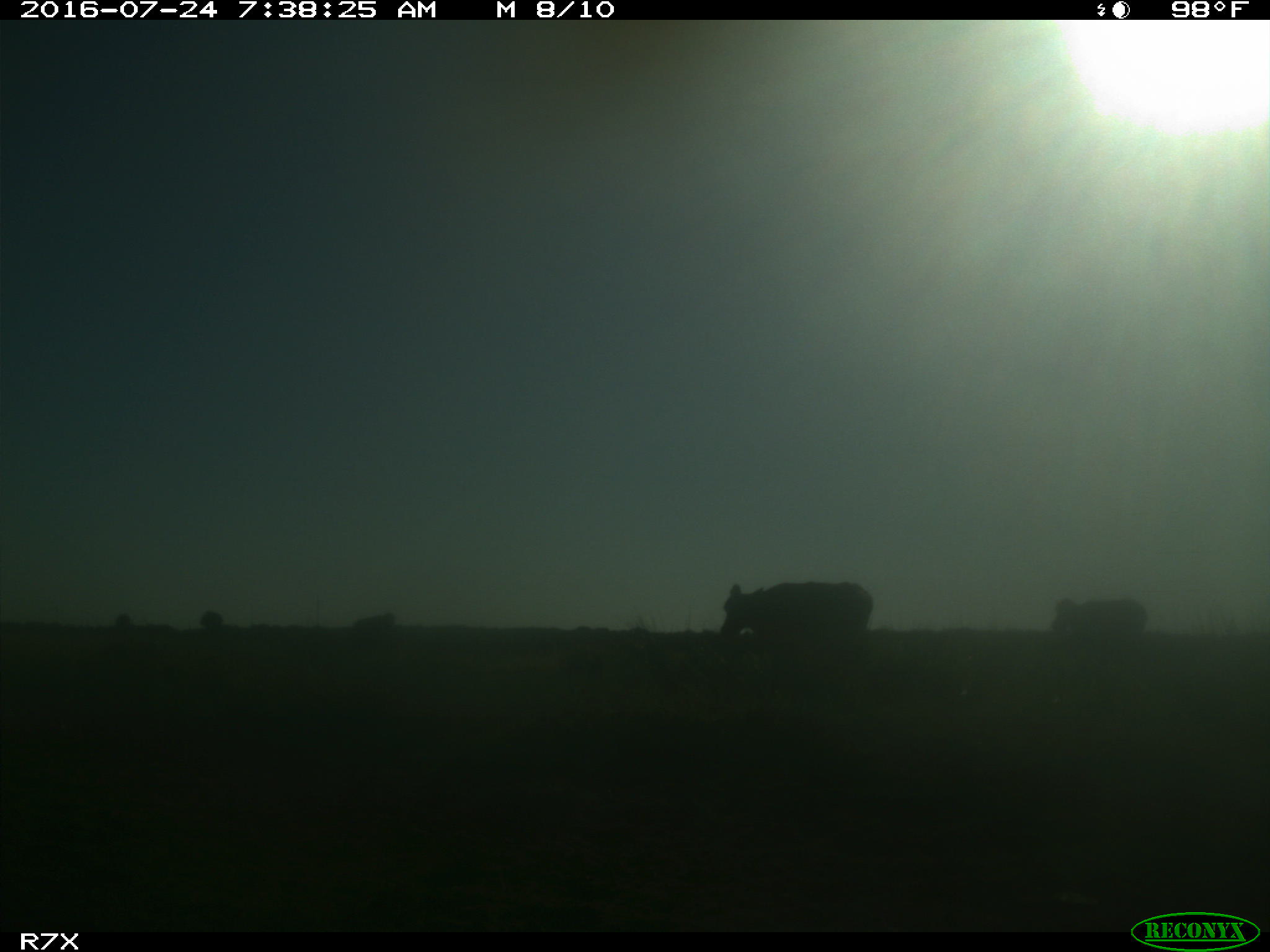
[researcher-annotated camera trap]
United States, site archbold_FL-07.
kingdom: Animalia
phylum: Chordata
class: Mammalia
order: Artiodactyla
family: Bovidae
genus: Bos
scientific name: Bos taurus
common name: domestic cow